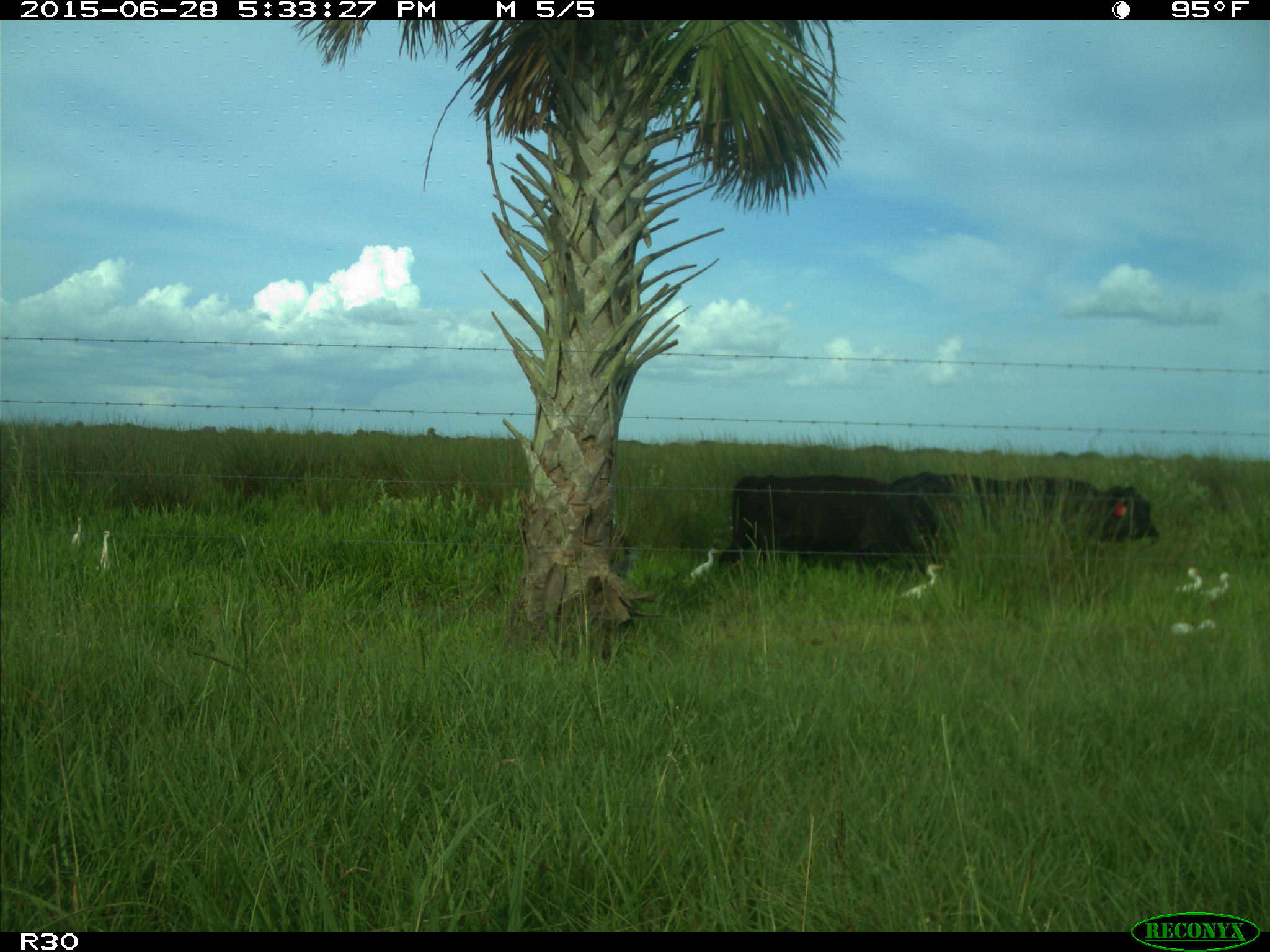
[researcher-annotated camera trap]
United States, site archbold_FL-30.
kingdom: Animalia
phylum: Chordata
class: Mammalia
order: Artiodactyla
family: Bovidae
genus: Bos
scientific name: Bos taurus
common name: domestic cow